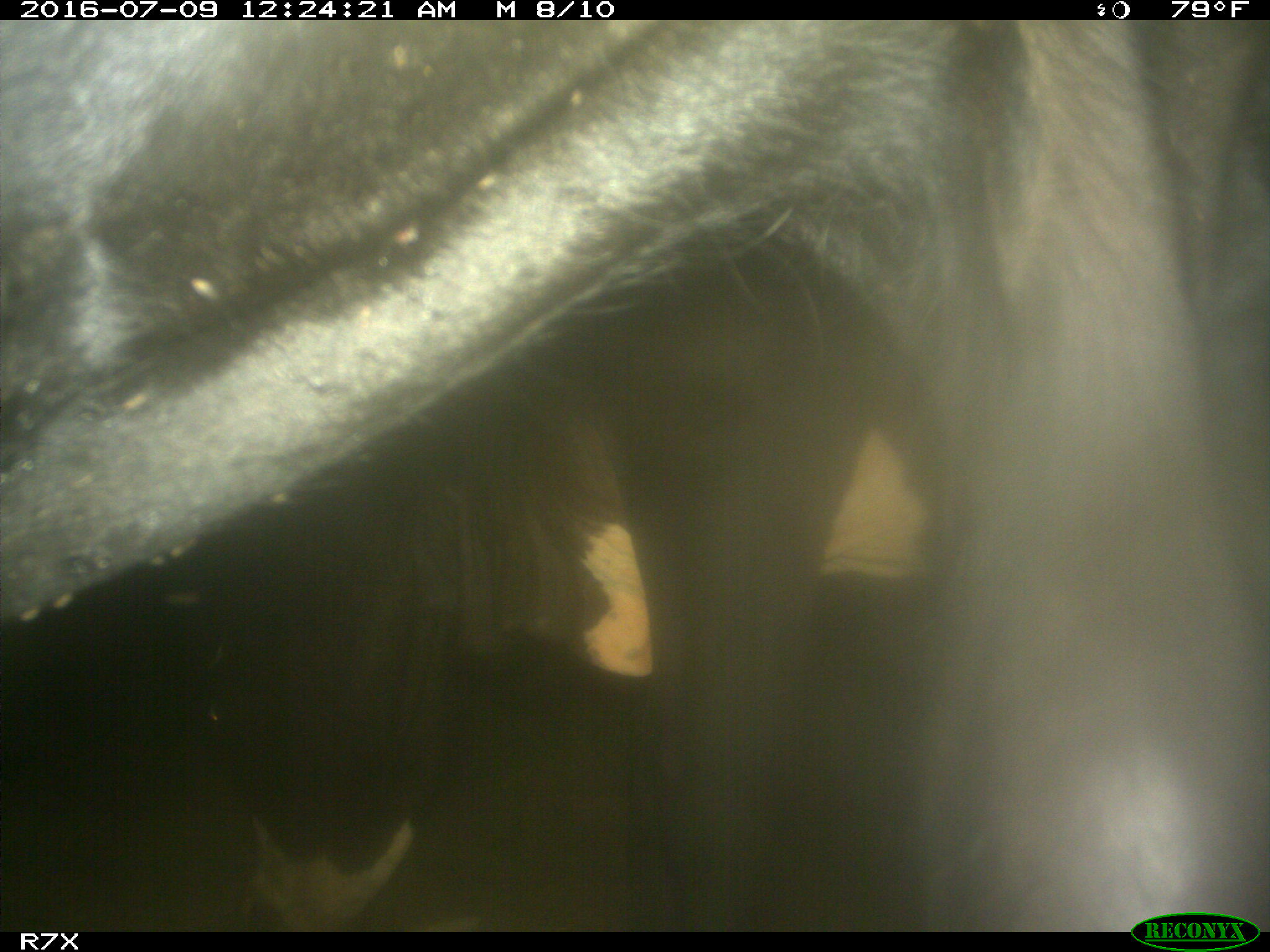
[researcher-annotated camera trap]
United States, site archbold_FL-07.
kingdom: Animalia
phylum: Chordata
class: Mammalia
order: Artiodactyla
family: Bovidae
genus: Bos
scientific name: Bos taurus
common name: domestic cow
Bos taurus (domestic cow).